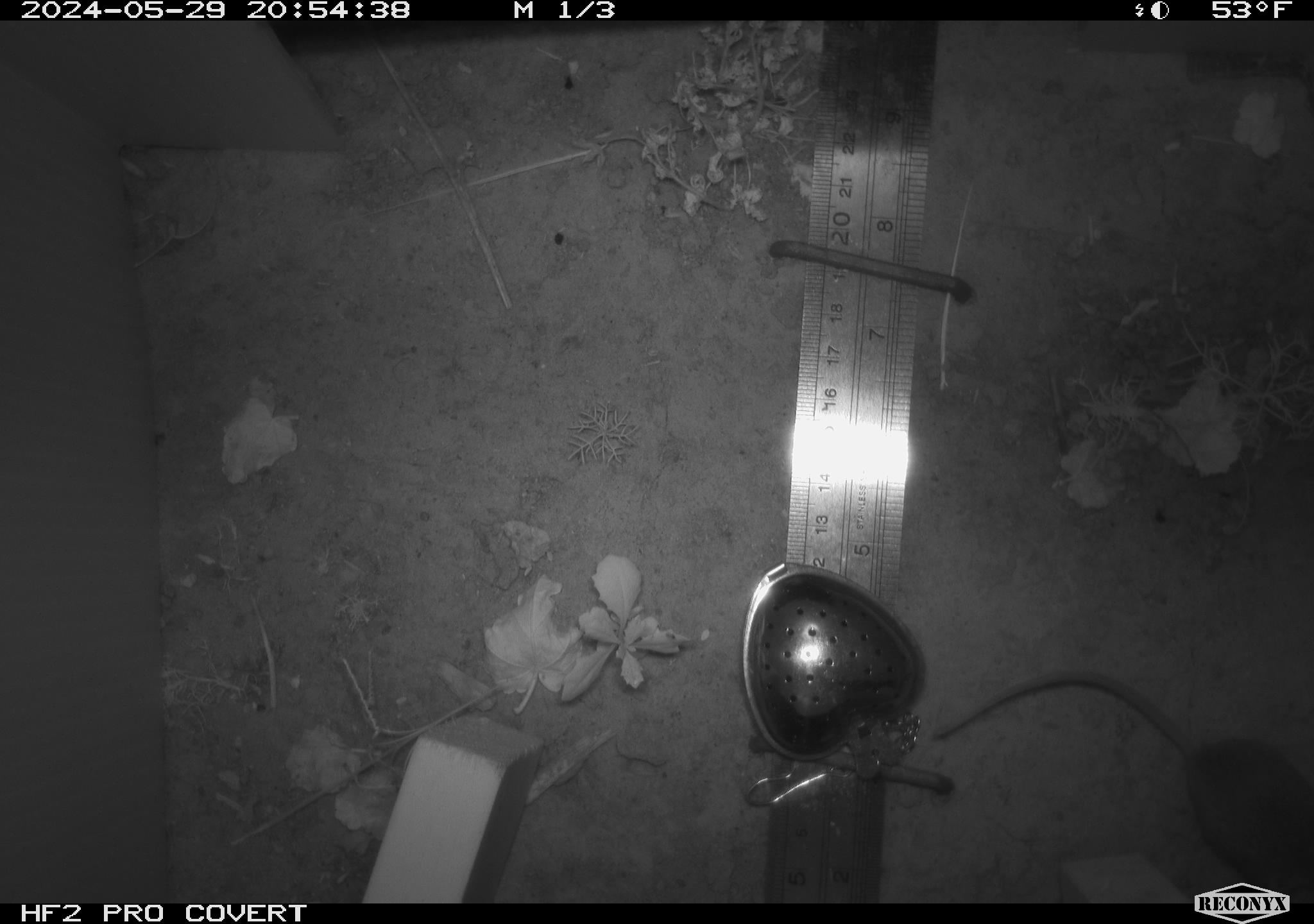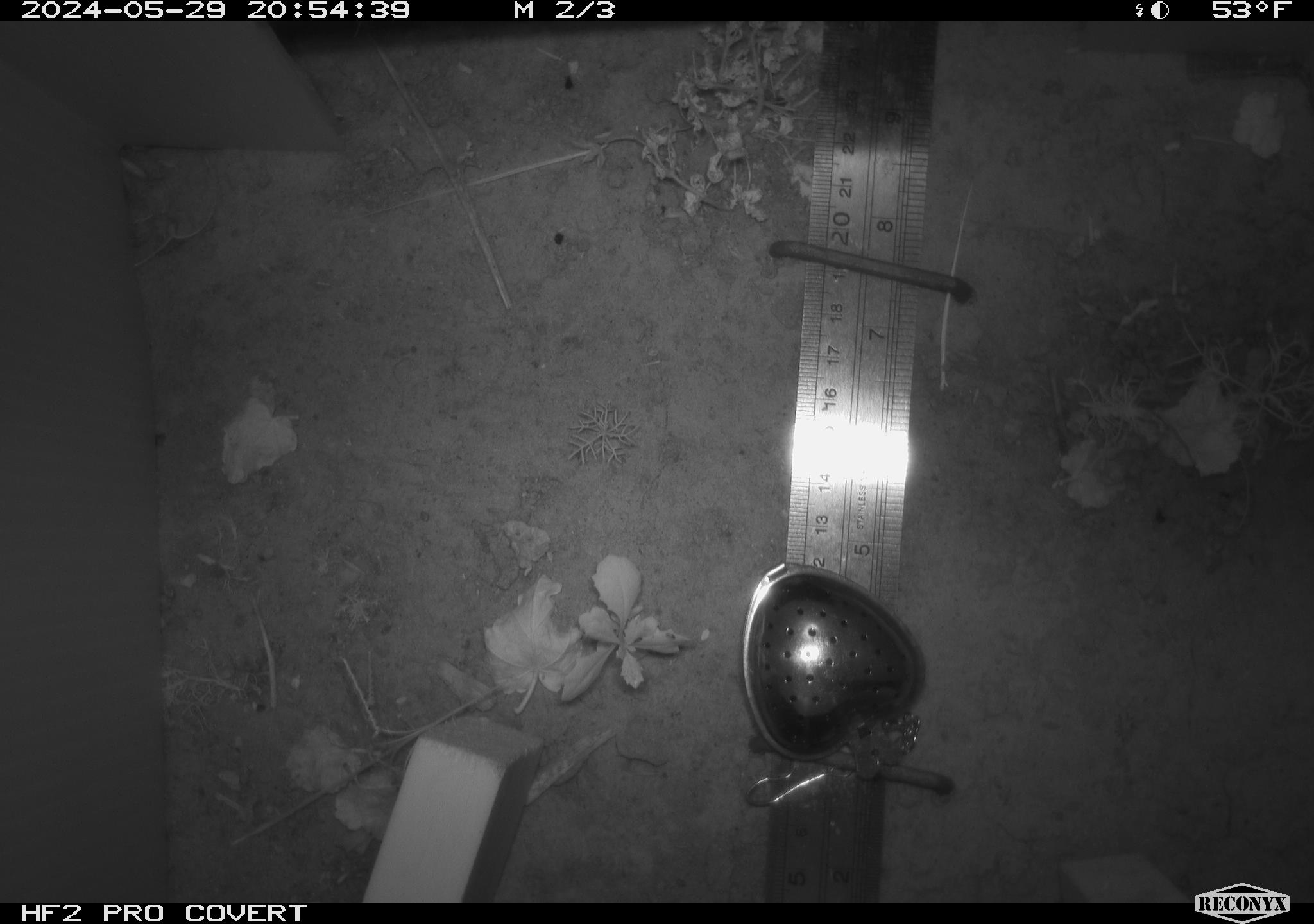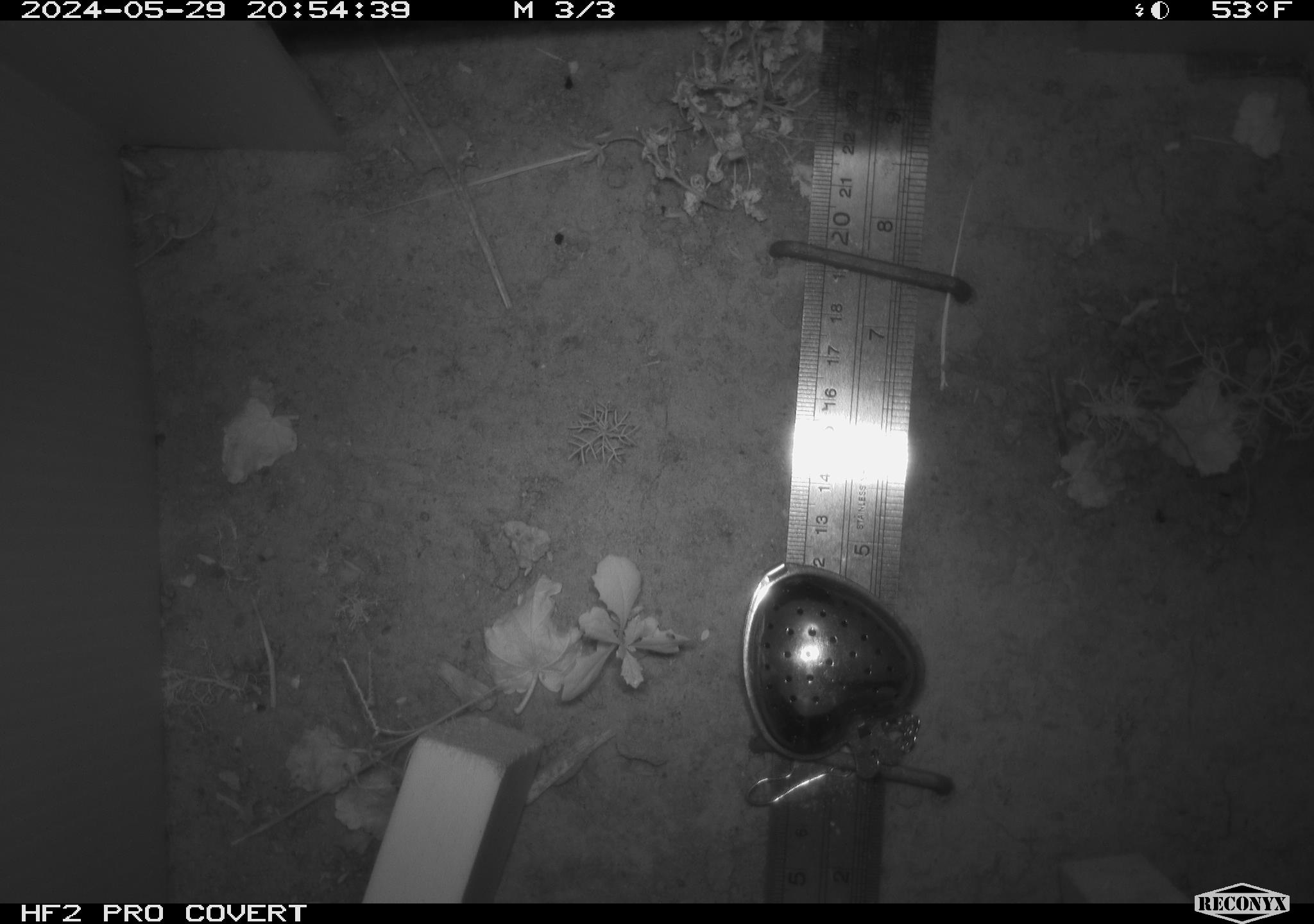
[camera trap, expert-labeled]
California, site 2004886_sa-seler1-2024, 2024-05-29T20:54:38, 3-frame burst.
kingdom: Animalia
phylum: Chordata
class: Mammalia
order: Rodentia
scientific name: Rodentia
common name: mouse species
Mouse species (Rodentia).